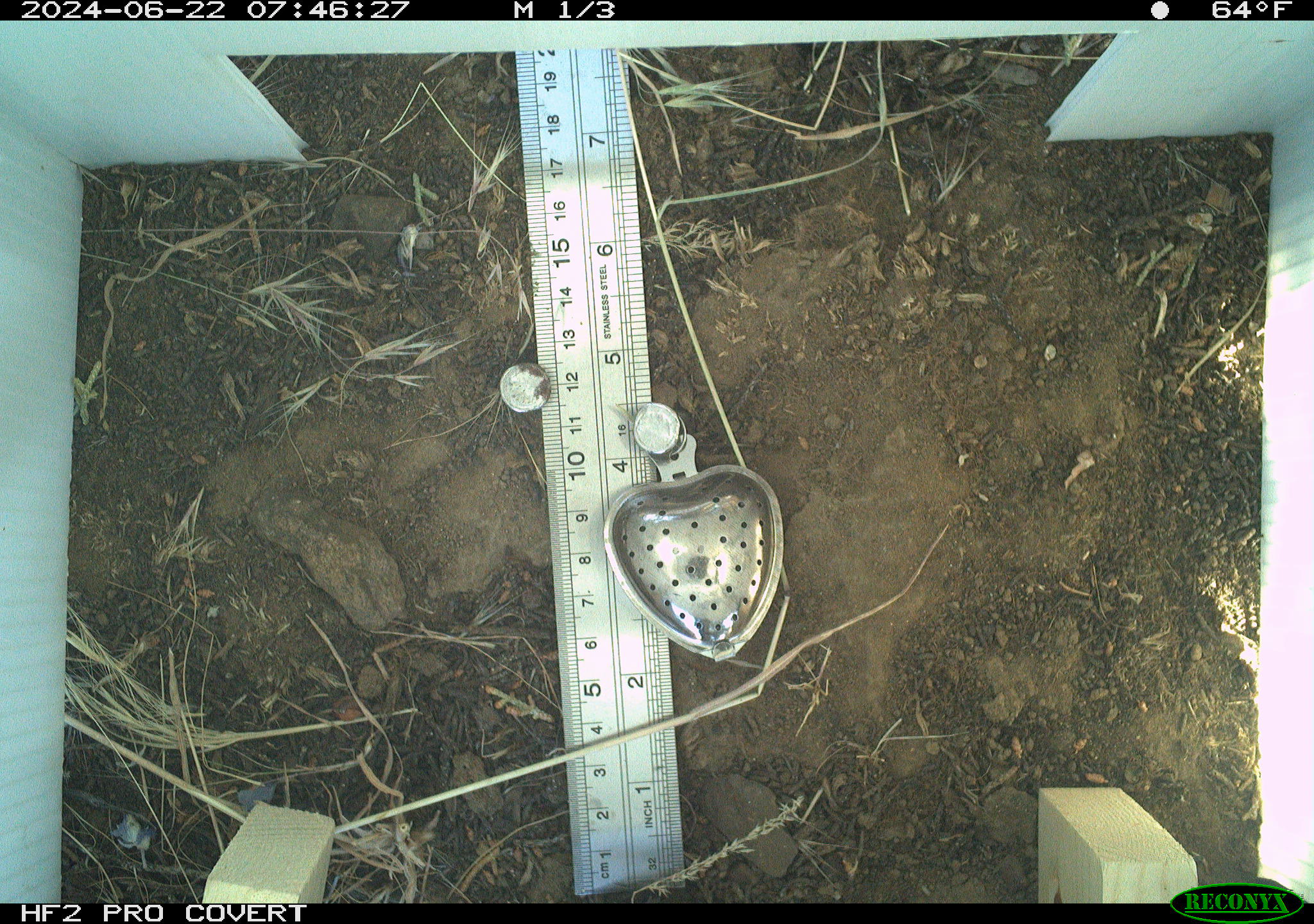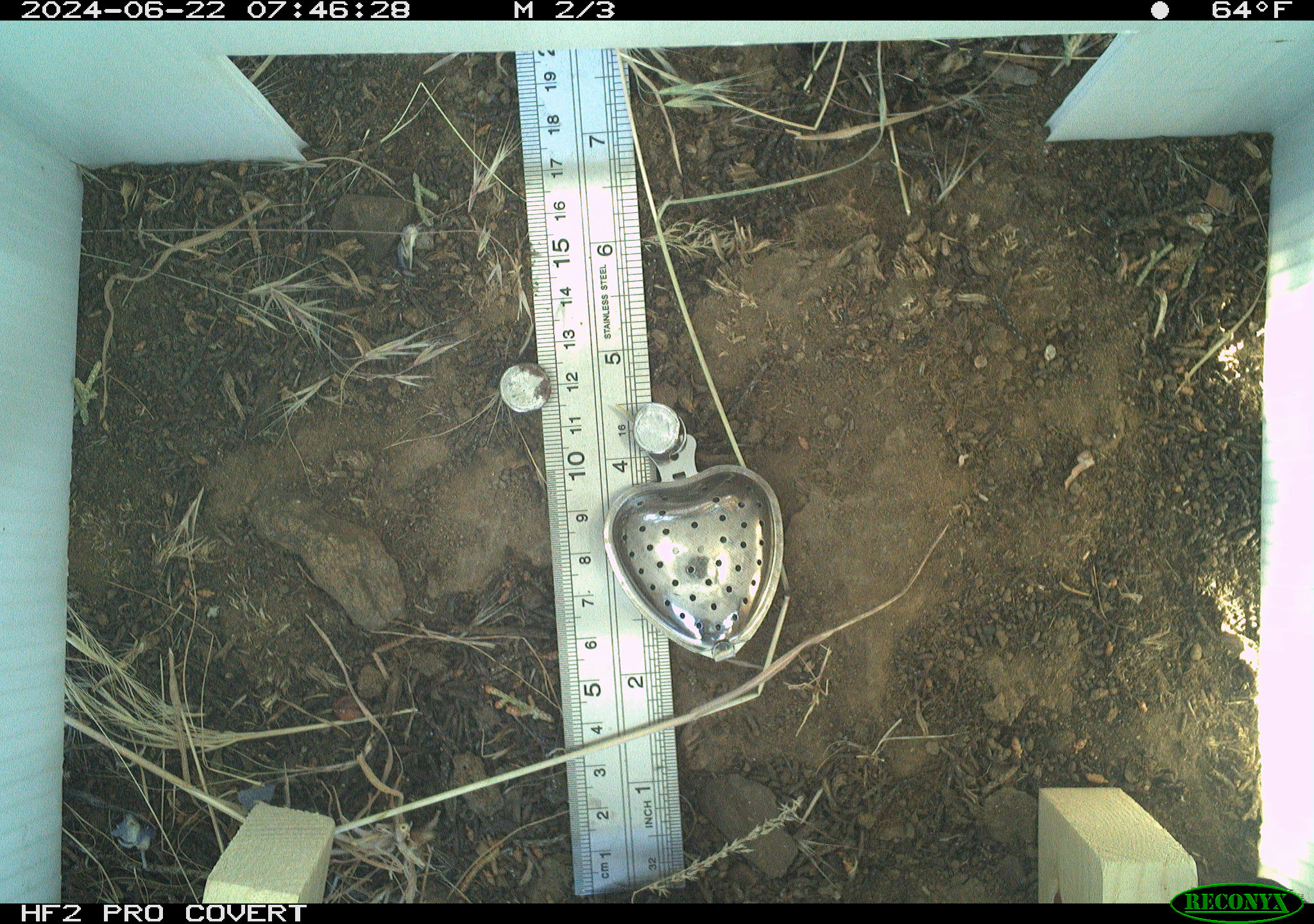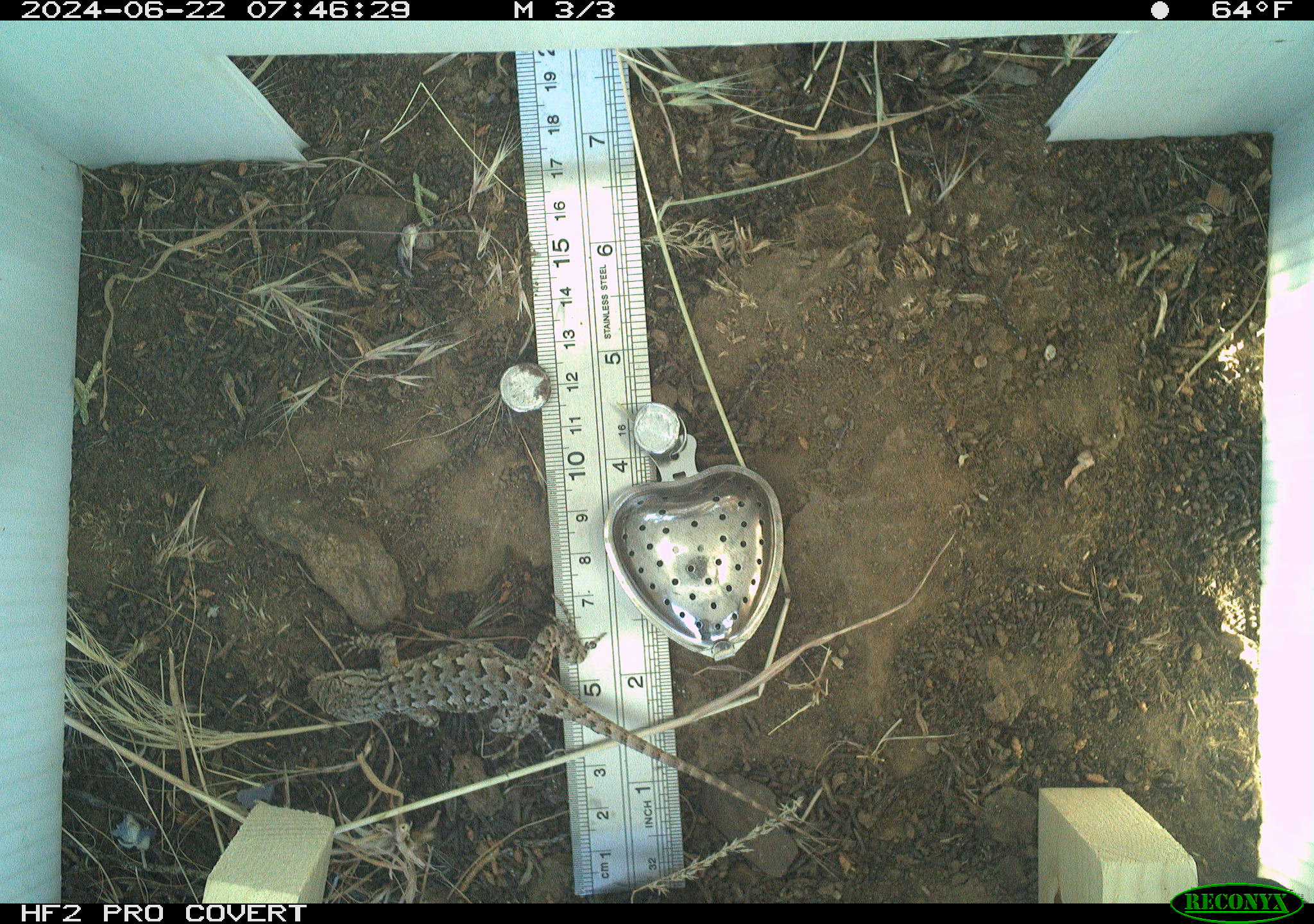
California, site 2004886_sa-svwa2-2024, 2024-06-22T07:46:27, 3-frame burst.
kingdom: Animalia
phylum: Chordata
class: Reptilia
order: Squamata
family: Phrynosomatidae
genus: Sceloporus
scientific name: Sceloporus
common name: spiny lizards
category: sceloporus species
Sceloporus species (spiny lizards) (Sceloporus).